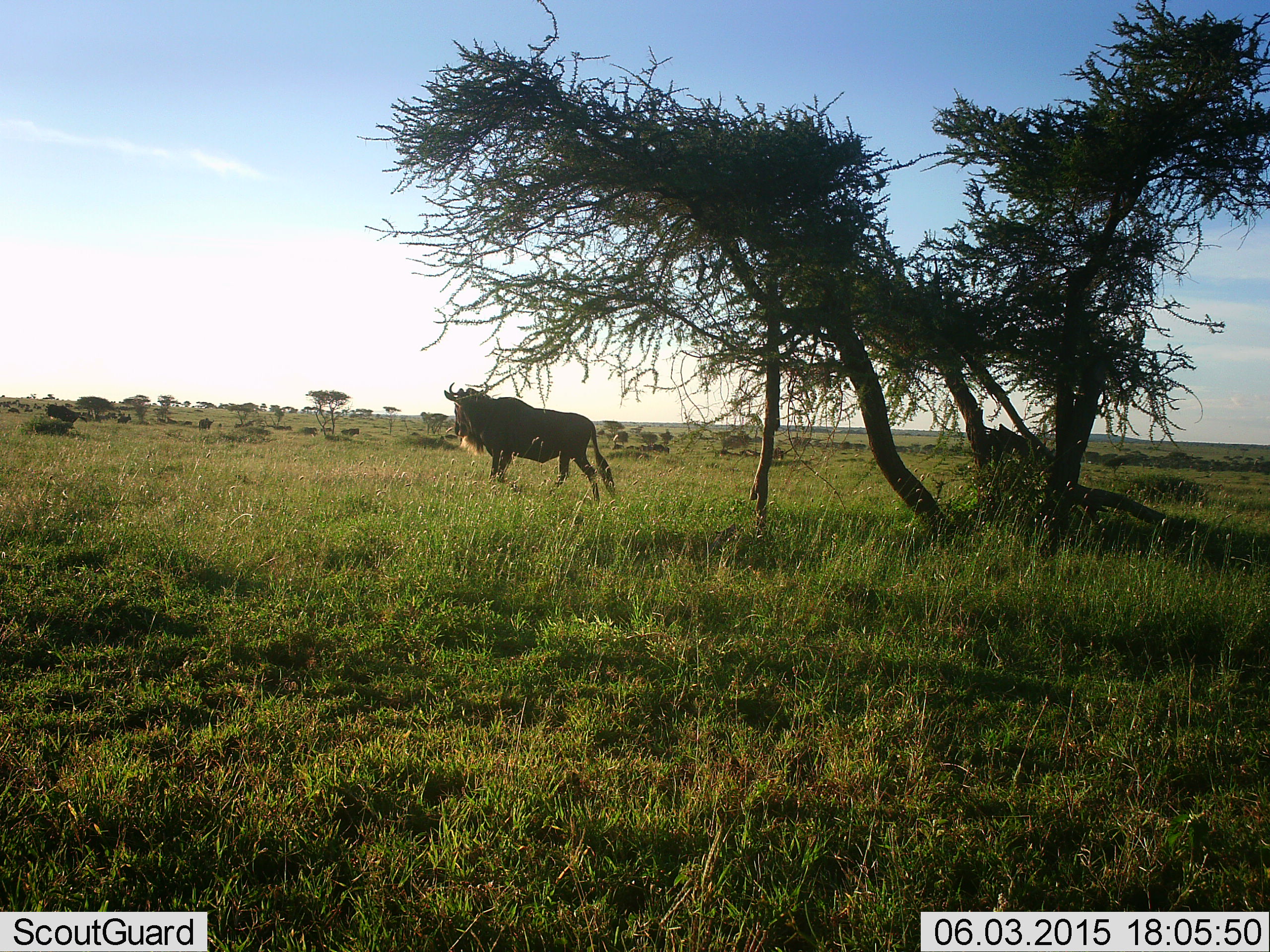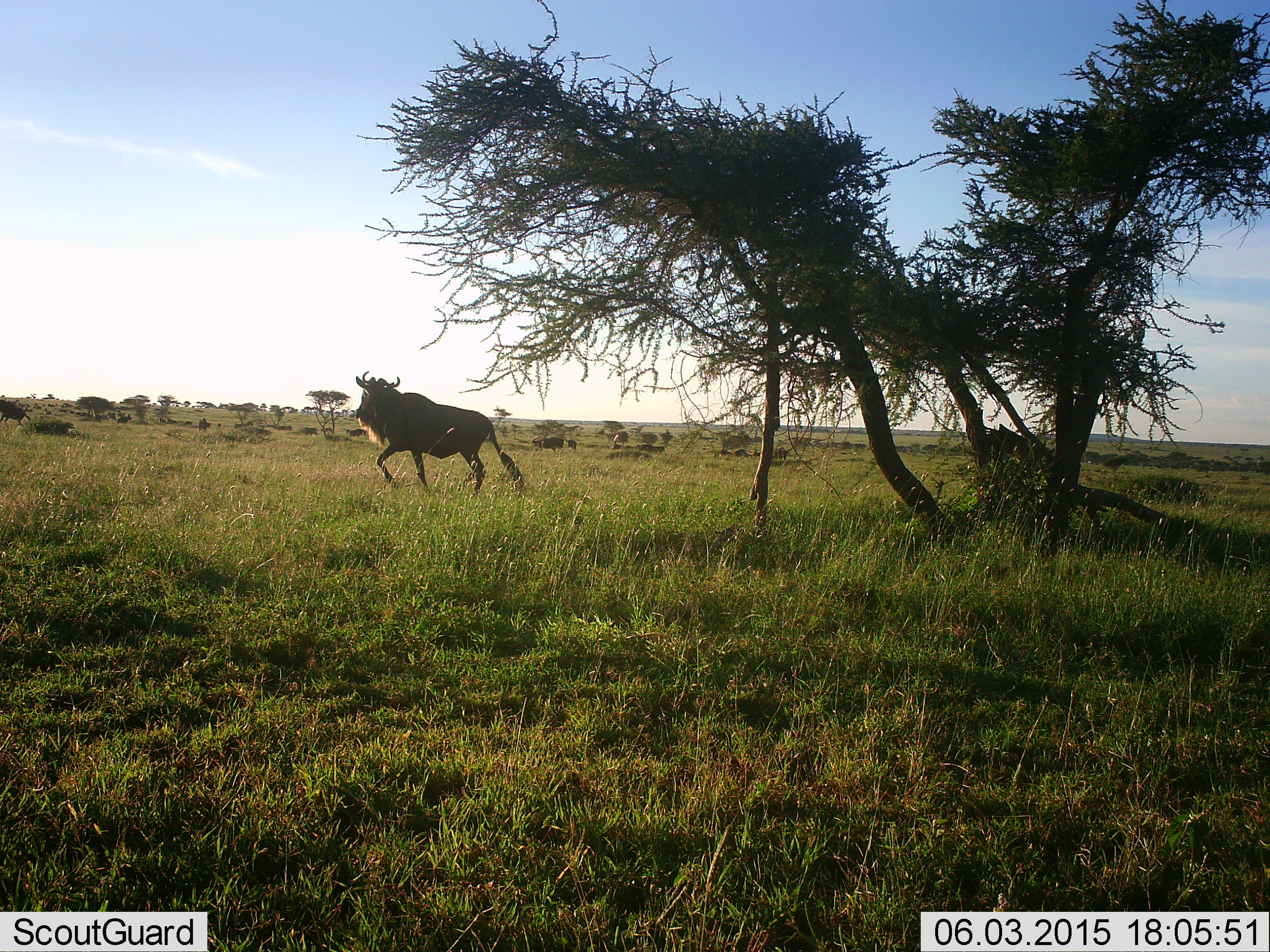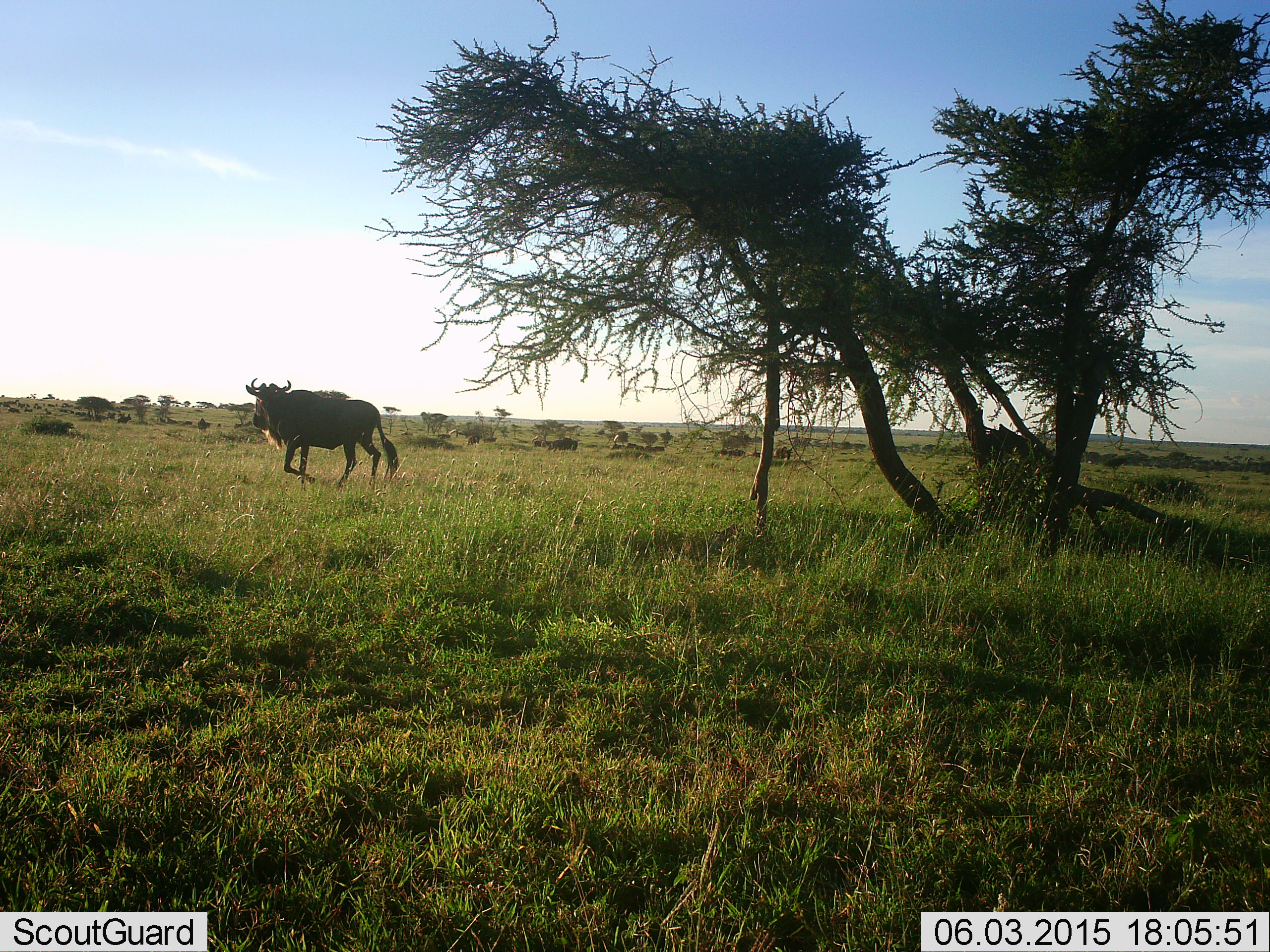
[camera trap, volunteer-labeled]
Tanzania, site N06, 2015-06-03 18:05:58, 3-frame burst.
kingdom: Animalia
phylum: Chordata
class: Mammalia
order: Artiodactyla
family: Bovidae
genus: Connochaetes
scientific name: Connochaetes taurinus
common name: blue wildebeest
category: wildebeest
Wildebeest (blue wildebeest) (Connochaetes taurinus), count 2. Behavior (volunteer vote fractions): standing 20%, resting 0%, moving 100%, interacting 0%. Young present (vote fraction): 0%. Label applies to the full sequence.